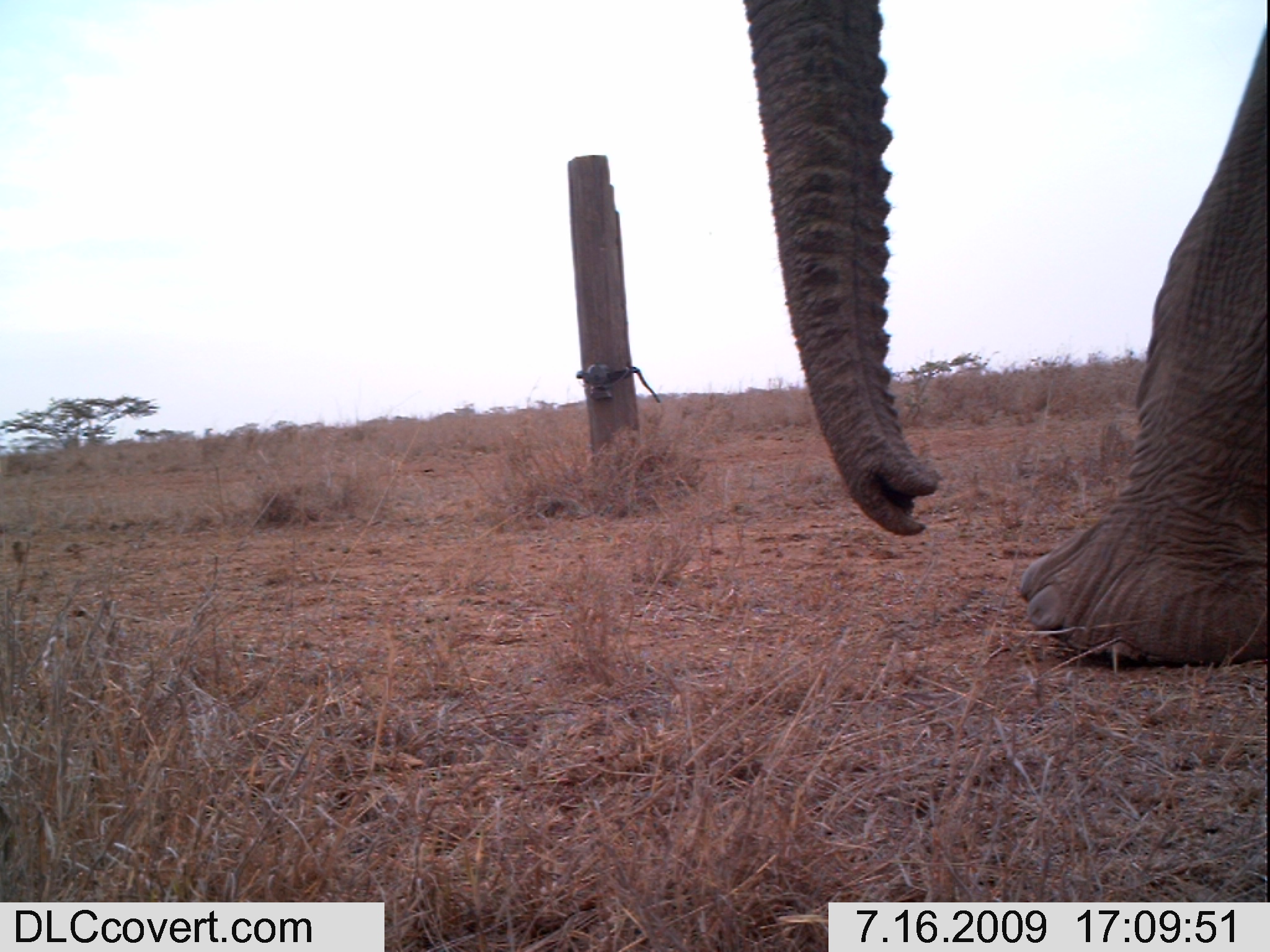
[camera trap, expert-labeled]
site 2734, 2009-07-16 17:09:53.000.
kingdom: Animalia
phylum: Chordata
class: Mammalia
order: Proboscidea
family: Elephantidae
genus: Loxodonta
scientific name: Loxodonta africana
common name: african bush elephant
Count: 1.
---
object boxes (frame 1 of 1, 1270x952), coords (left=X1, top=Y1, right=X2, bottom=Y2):
loxodonta africana: (left=738, top=0, right=1270, bottom=675)